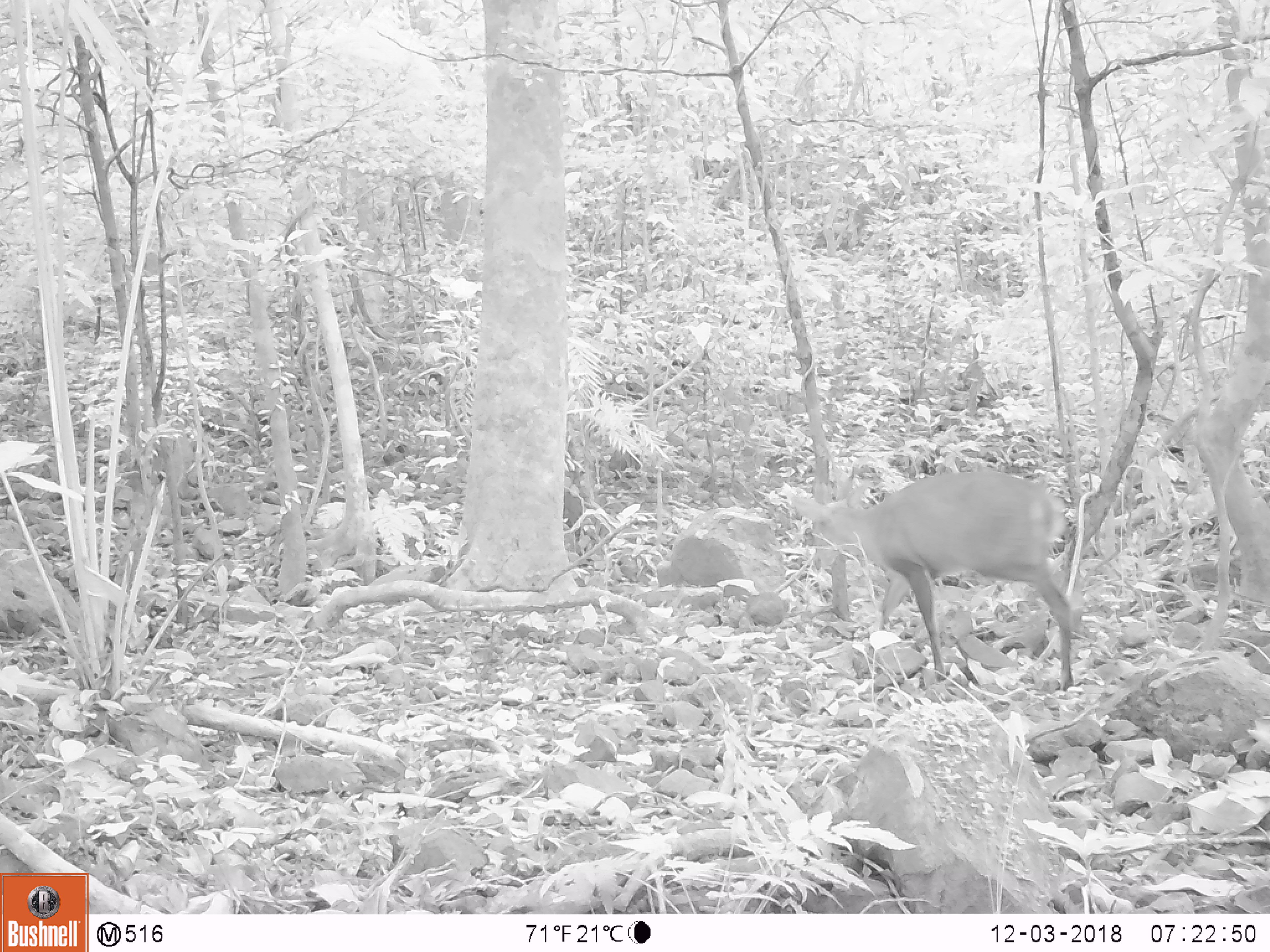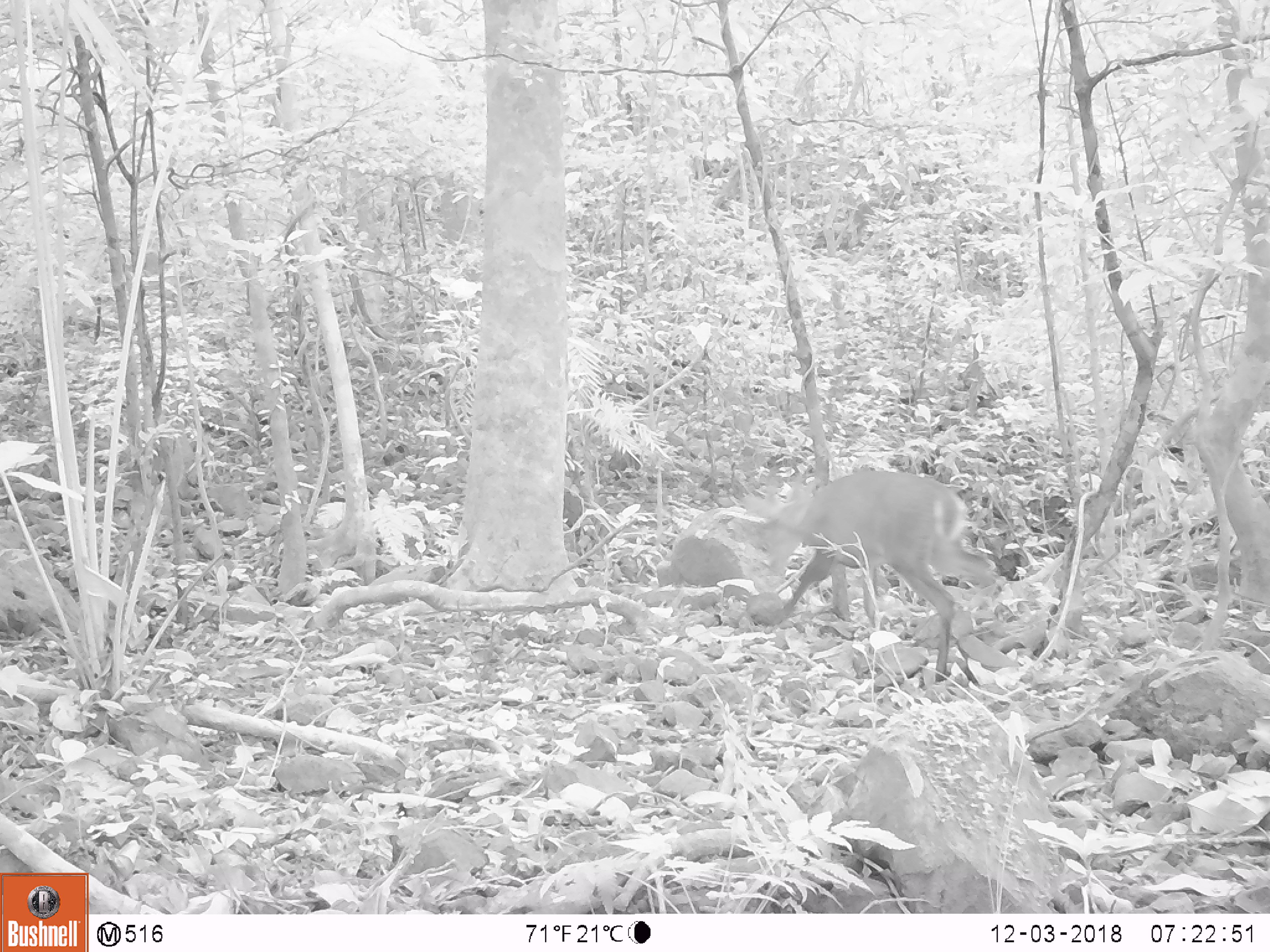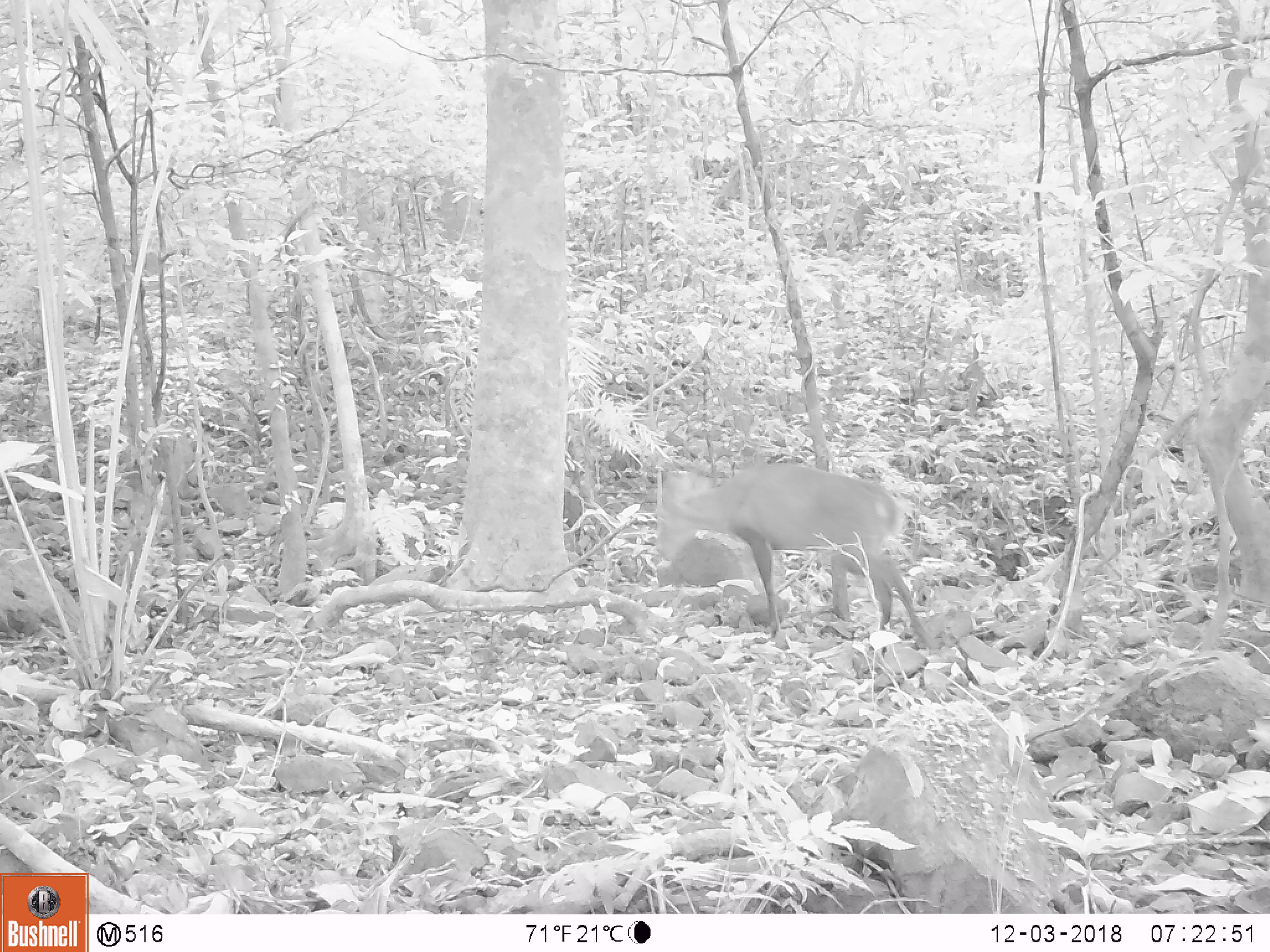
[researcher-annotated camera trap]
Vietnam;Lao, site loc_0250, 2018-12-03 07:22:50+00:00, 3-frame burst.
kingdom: Animalia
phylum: Chordata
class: Mammalia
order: Artiodactyla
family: Cervidae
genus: Muntiacus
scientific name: Muntiacus vuquangensis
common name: large-antlered muntjac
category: large antlered muntjac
Large antlered muntjac (large-antlered muntjac) (Muntiacus vuquangensis). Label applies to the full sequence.